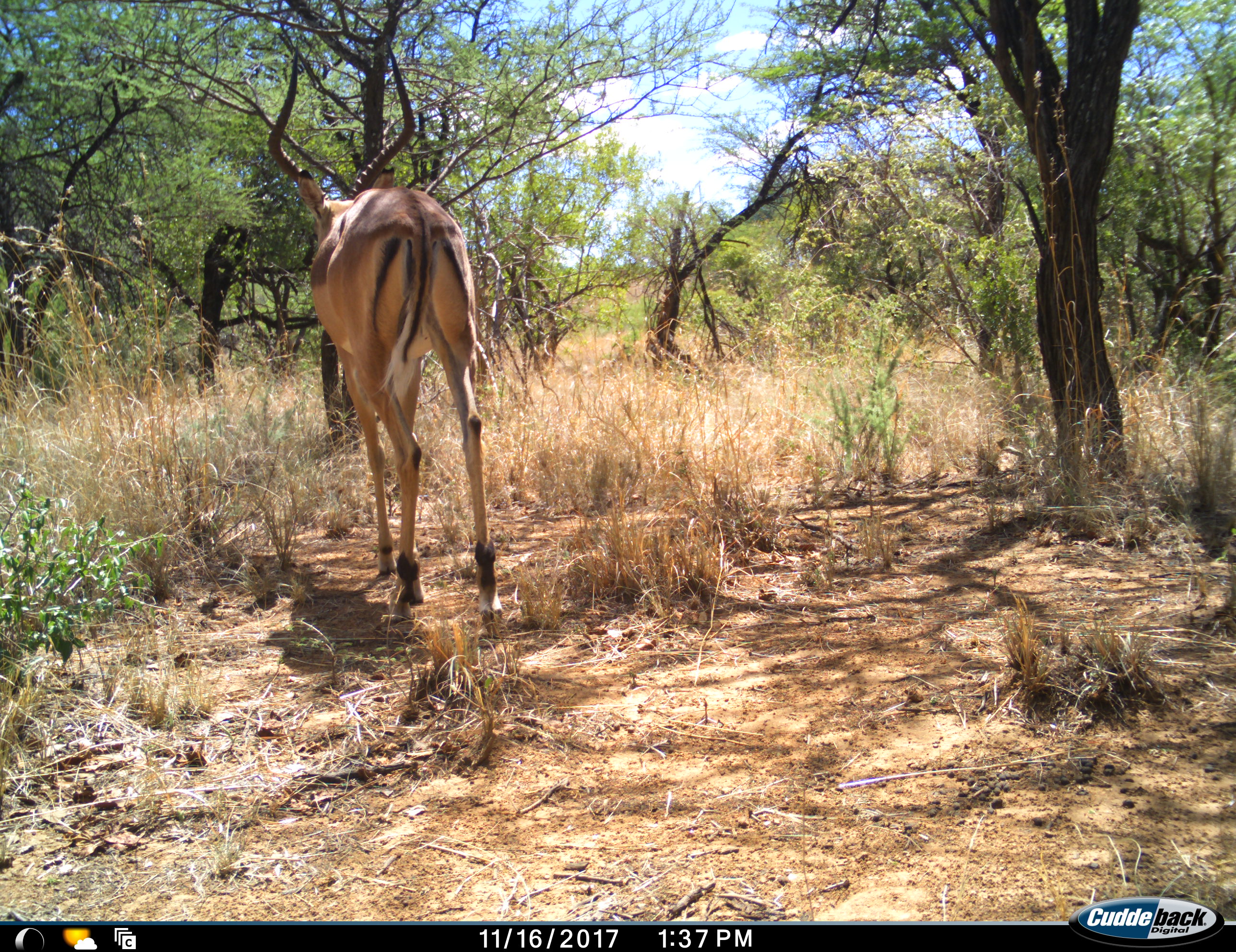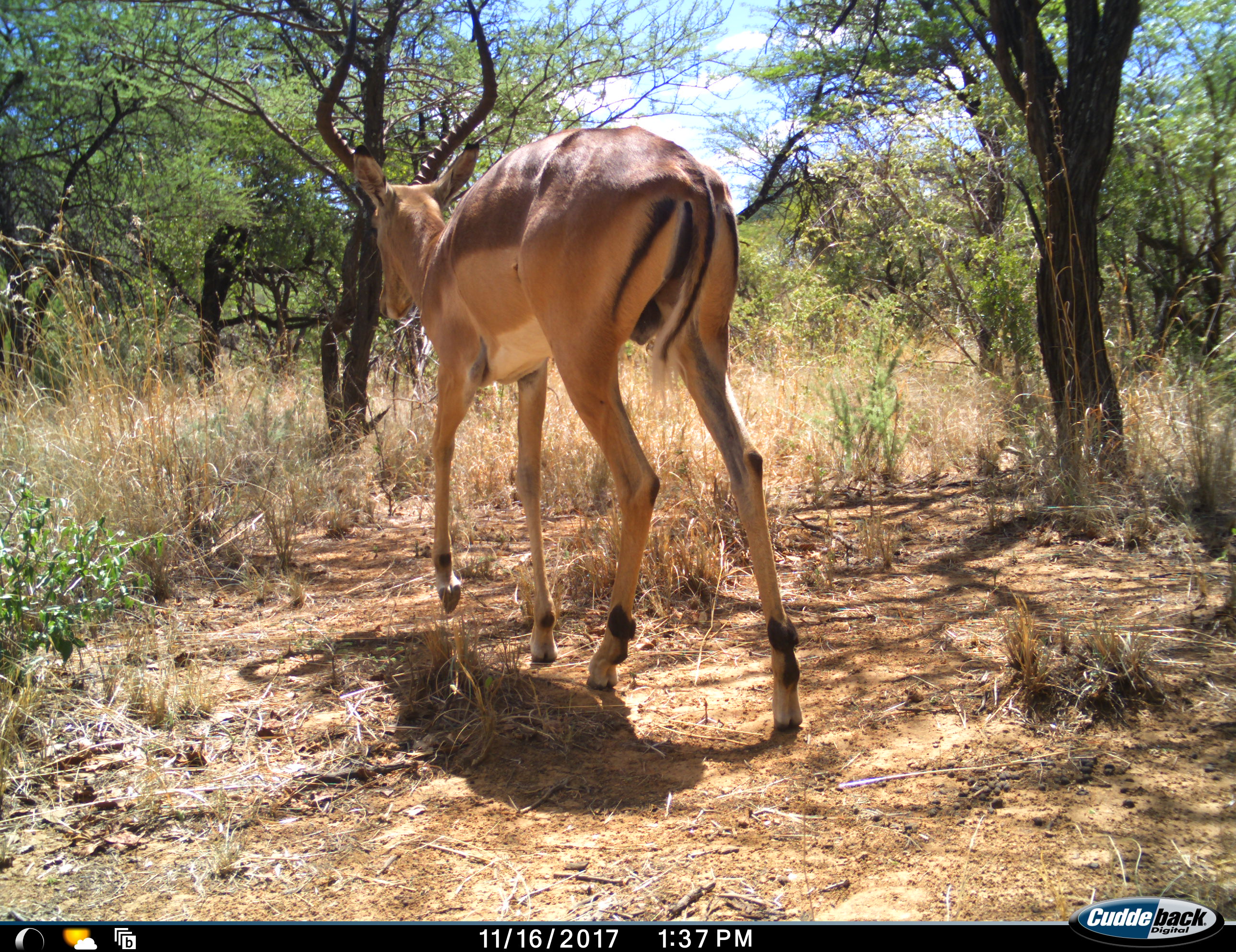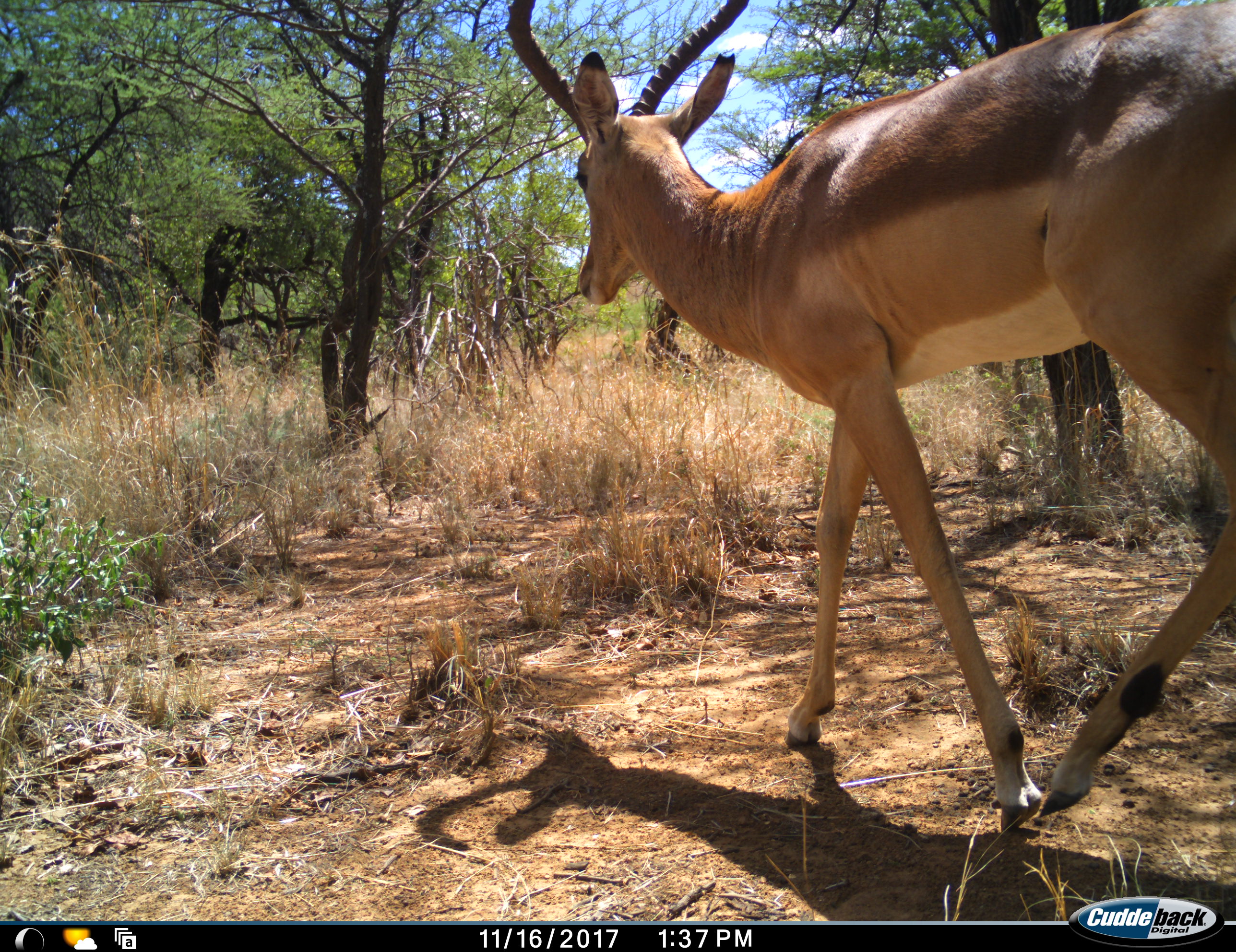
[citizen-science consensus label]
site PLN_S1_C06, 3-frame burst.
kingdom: Animalia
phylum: Chordata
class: Mammalia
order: Artiodactyla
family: Bovidae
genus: Aepyceros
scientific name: Aepyceros melampus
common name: impala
Impala (Aepyceros melampus), count 1. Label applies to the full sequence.